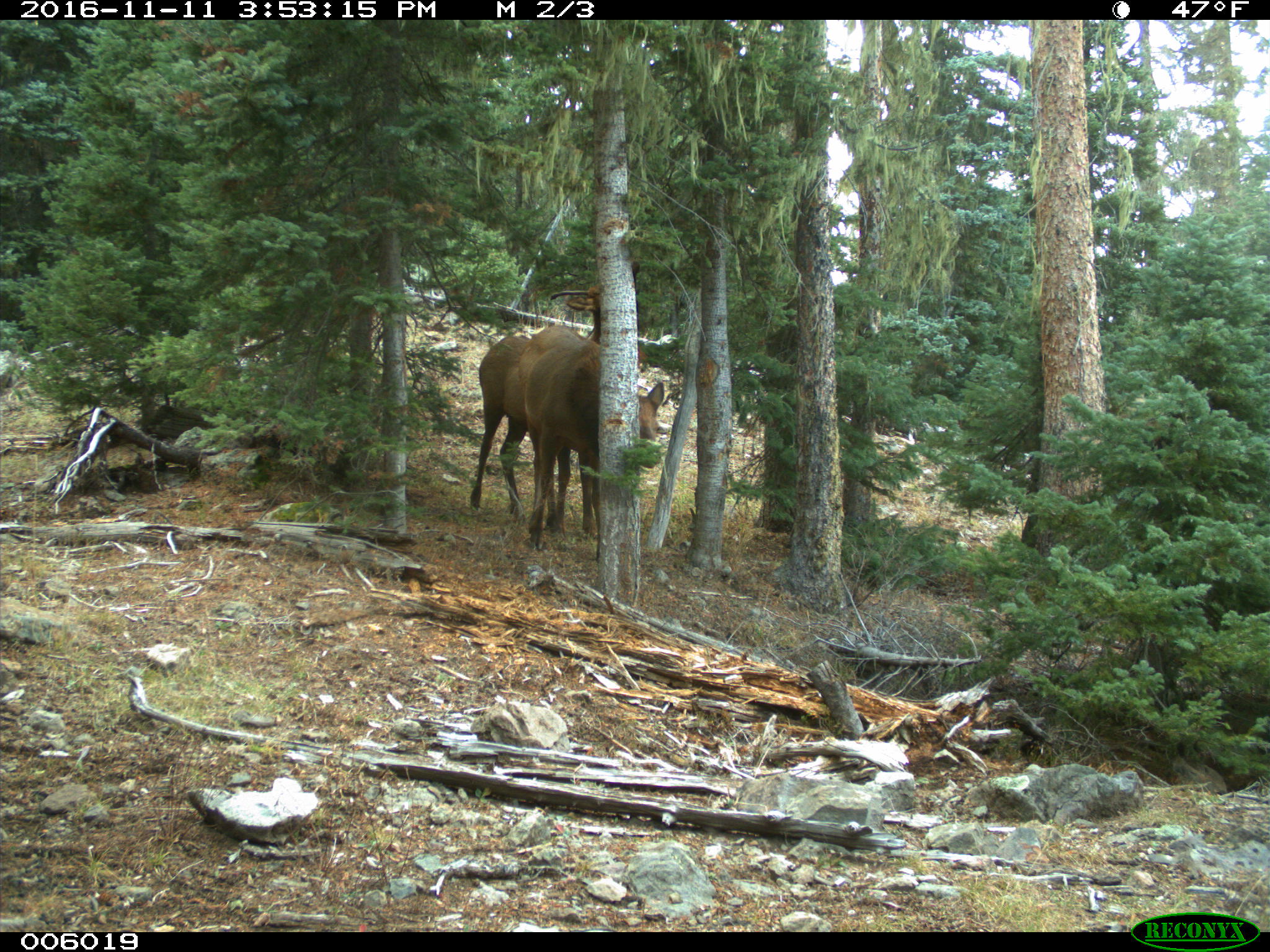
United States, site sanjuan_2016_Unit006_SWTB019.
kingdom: Animalia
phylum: Chordata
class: Mammalia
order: Artiodactyla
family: Cervidae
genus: Cervus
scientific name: Cervus elaphus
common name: red deer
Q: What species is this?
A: Cervus elaphus (red deer).